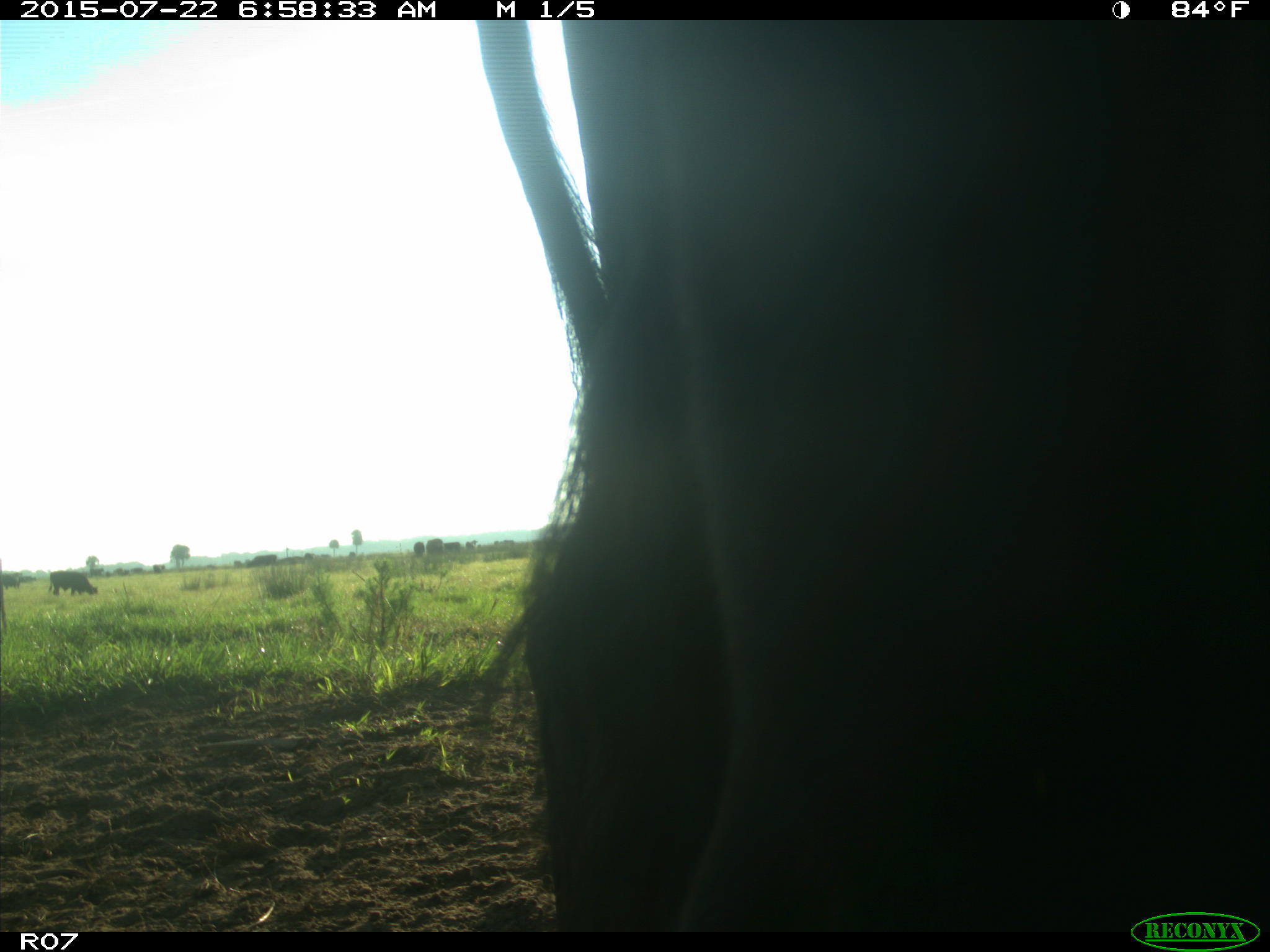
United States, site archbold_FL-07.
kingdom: Animalia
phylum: Chordata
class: Mammalia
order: Artiodactyla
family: Cervidae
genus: Odocoileus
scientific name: Odocoileus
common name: deer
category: unidentified deer